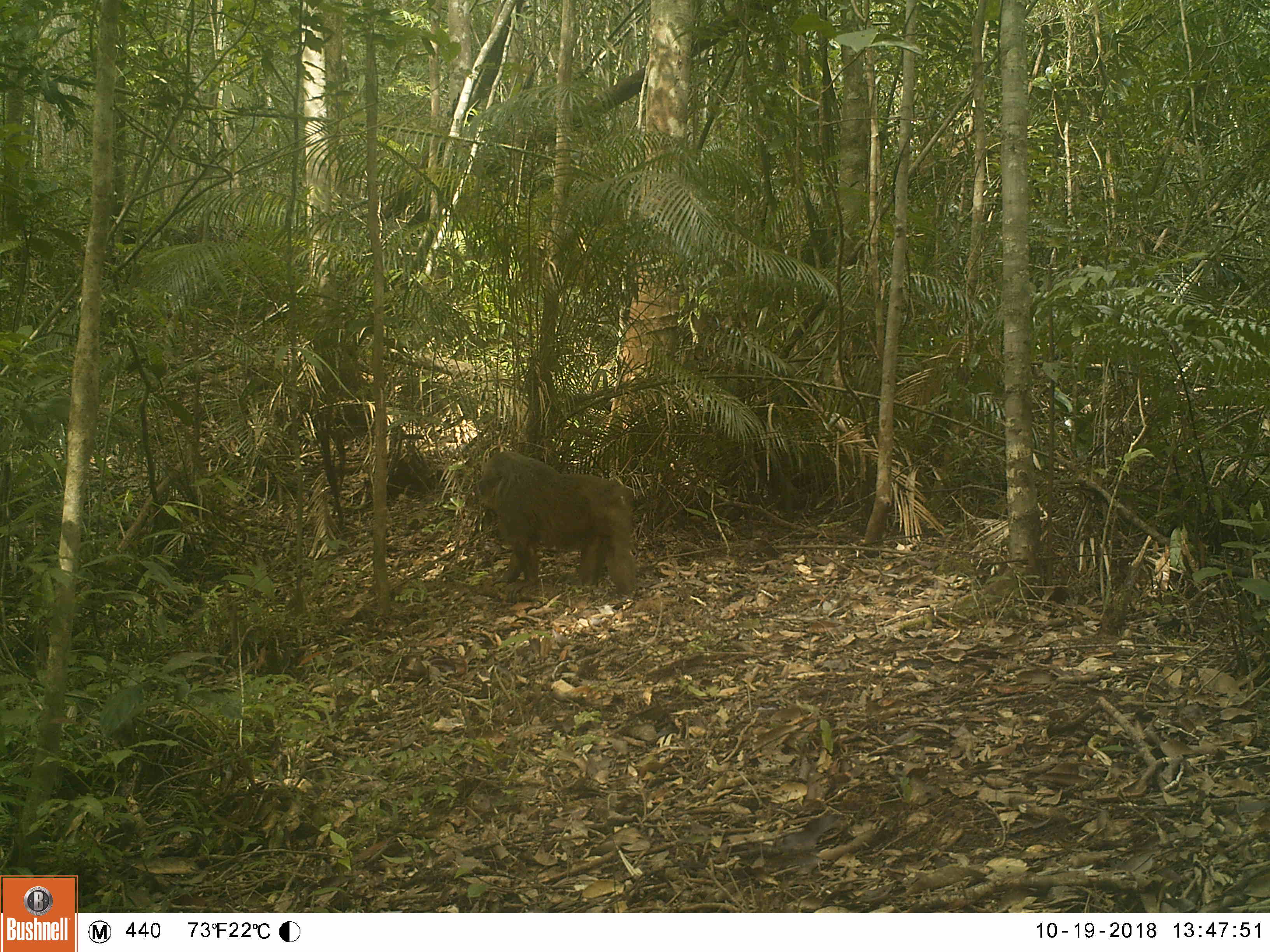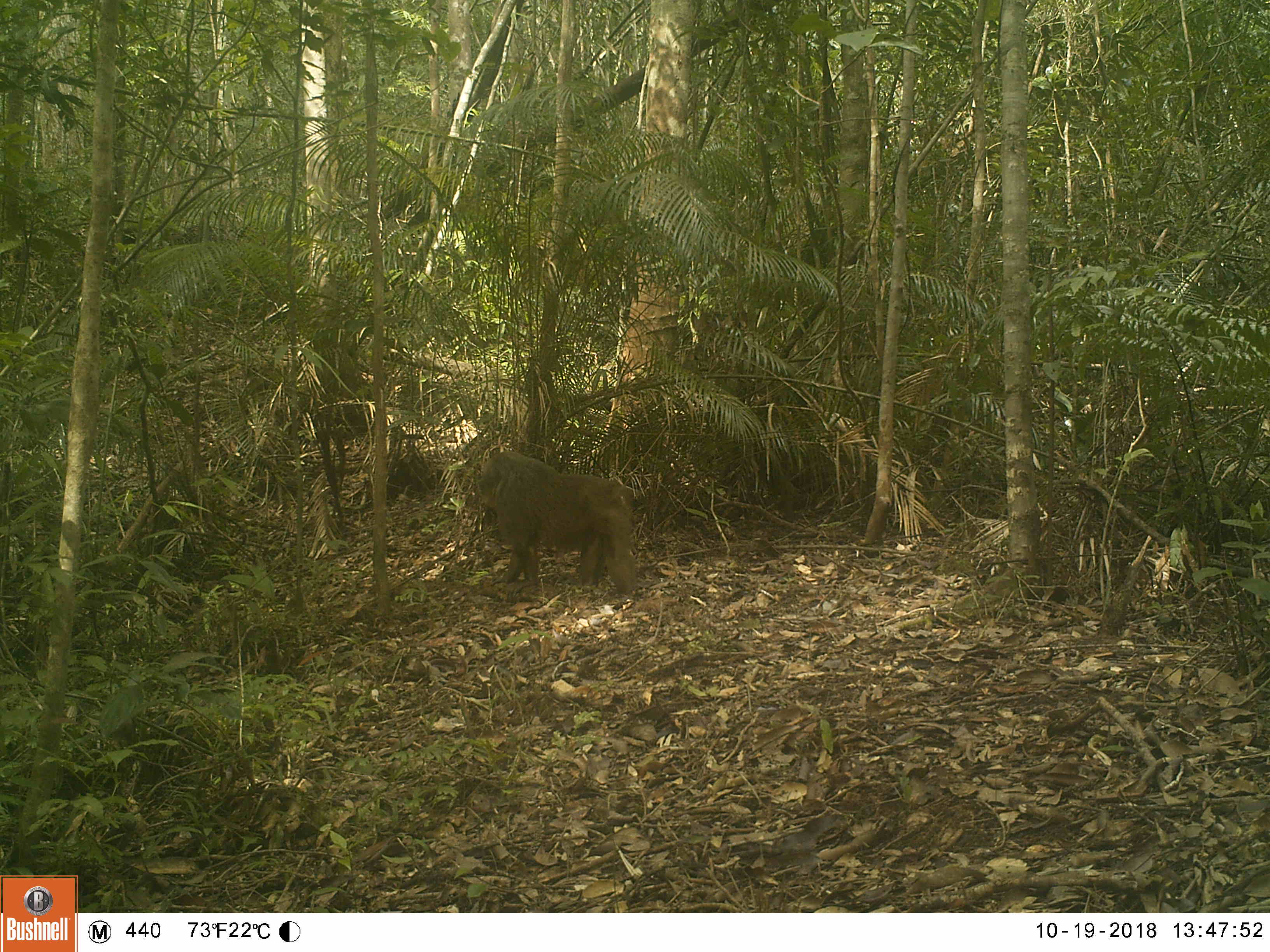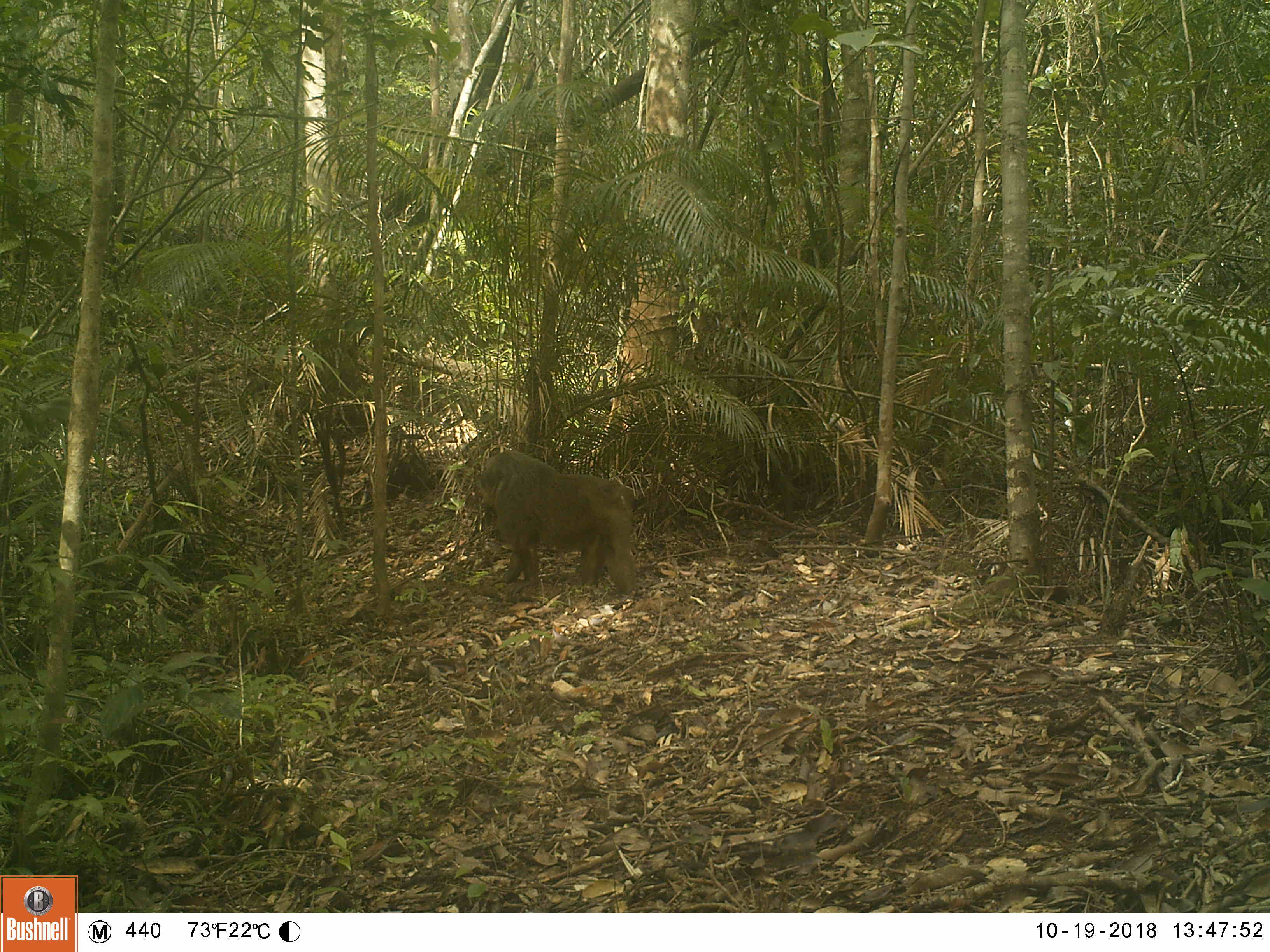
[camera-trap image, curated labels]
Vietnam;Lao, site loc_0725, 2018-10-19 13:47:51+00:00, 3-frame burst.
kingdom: Animalia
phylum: Chordata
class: Mammalia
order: Primates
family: Cercopithecidae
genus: Macaca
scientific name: Macaca arctoides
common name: stump-tailed macaque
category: stump tailed macaque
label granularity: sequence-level